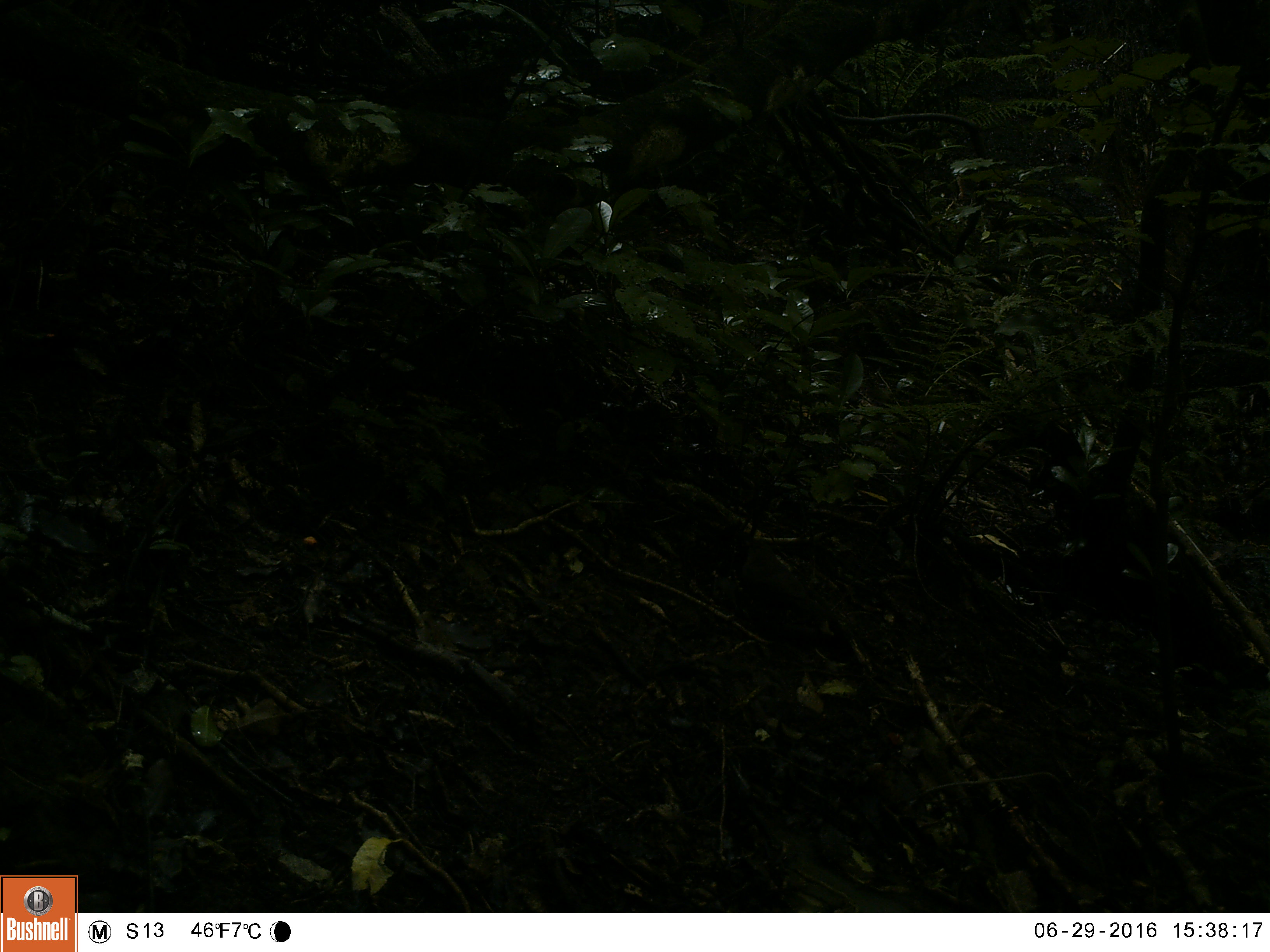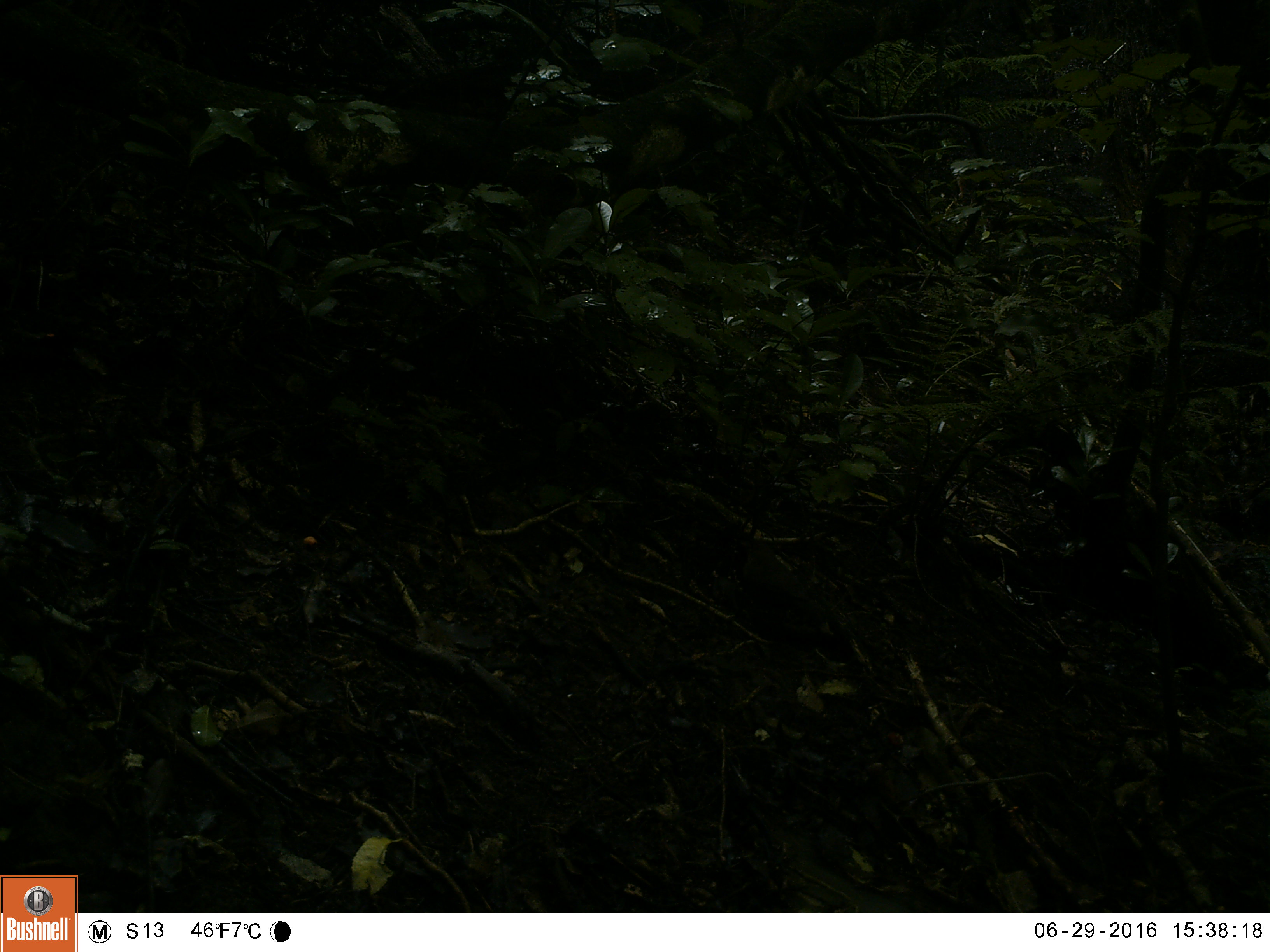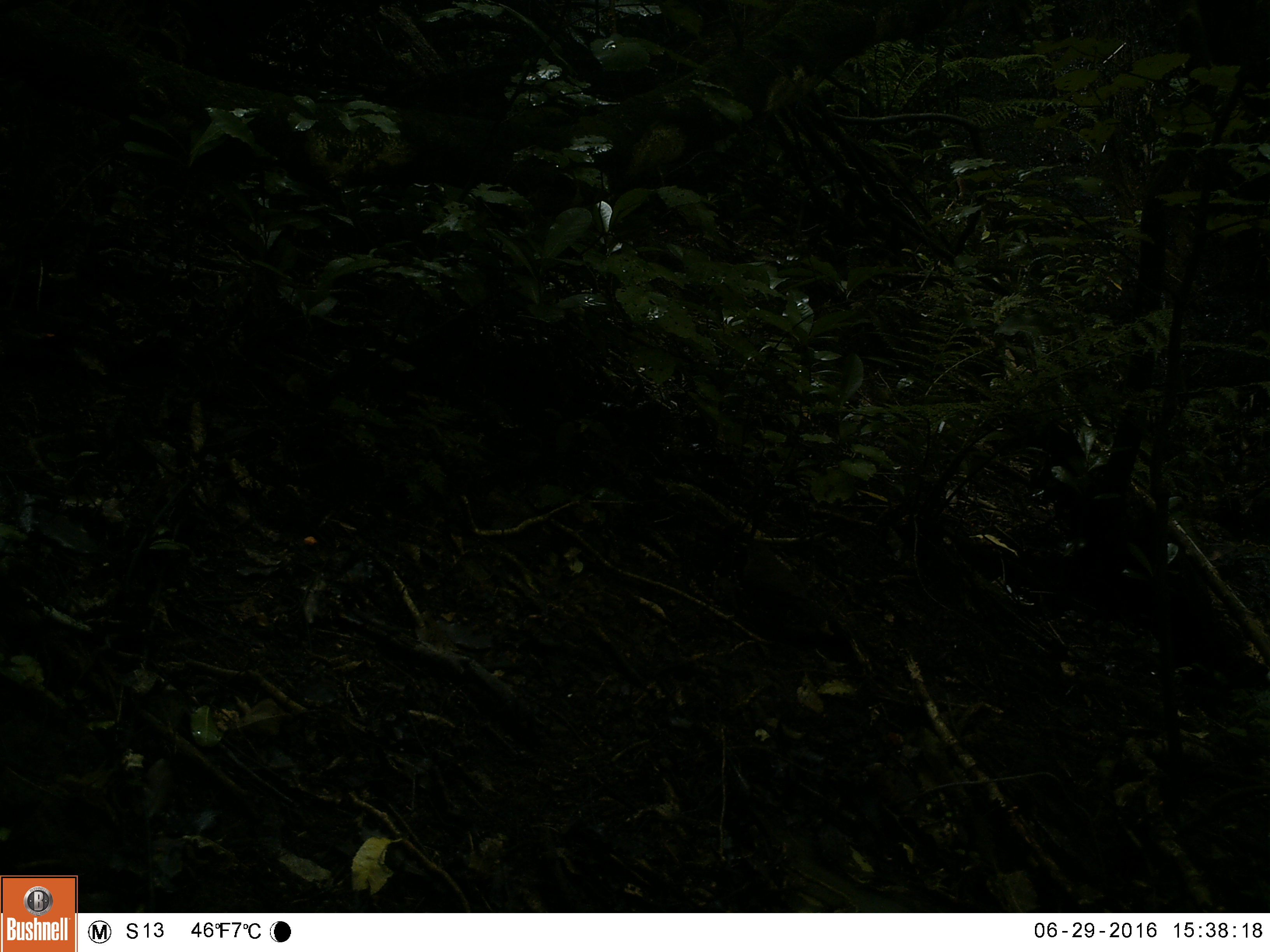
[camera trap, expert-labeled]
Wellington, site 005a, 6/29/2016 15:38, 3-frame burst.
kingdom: Animalia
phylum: Chordata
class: Aves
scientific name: Aves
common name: bird